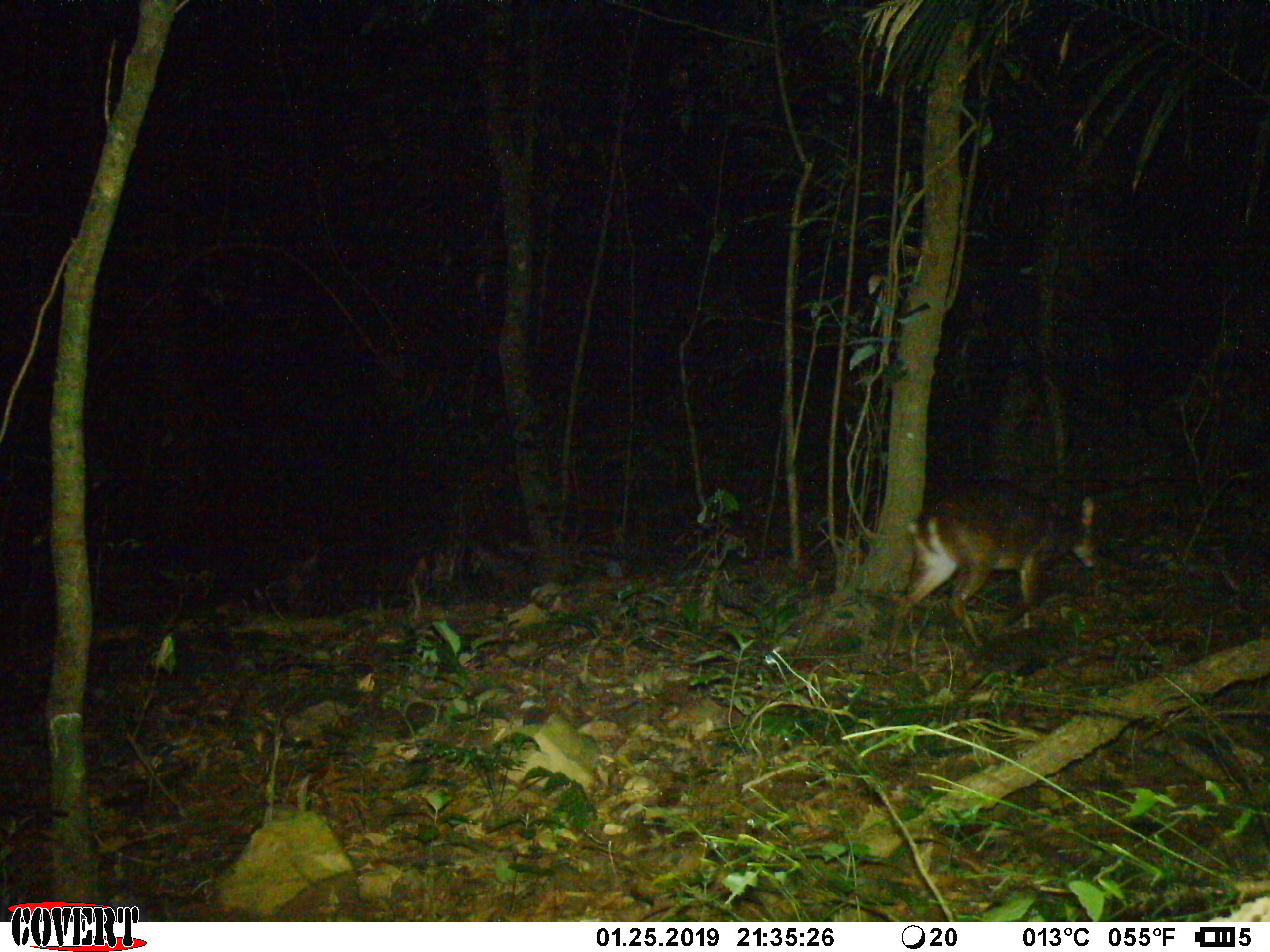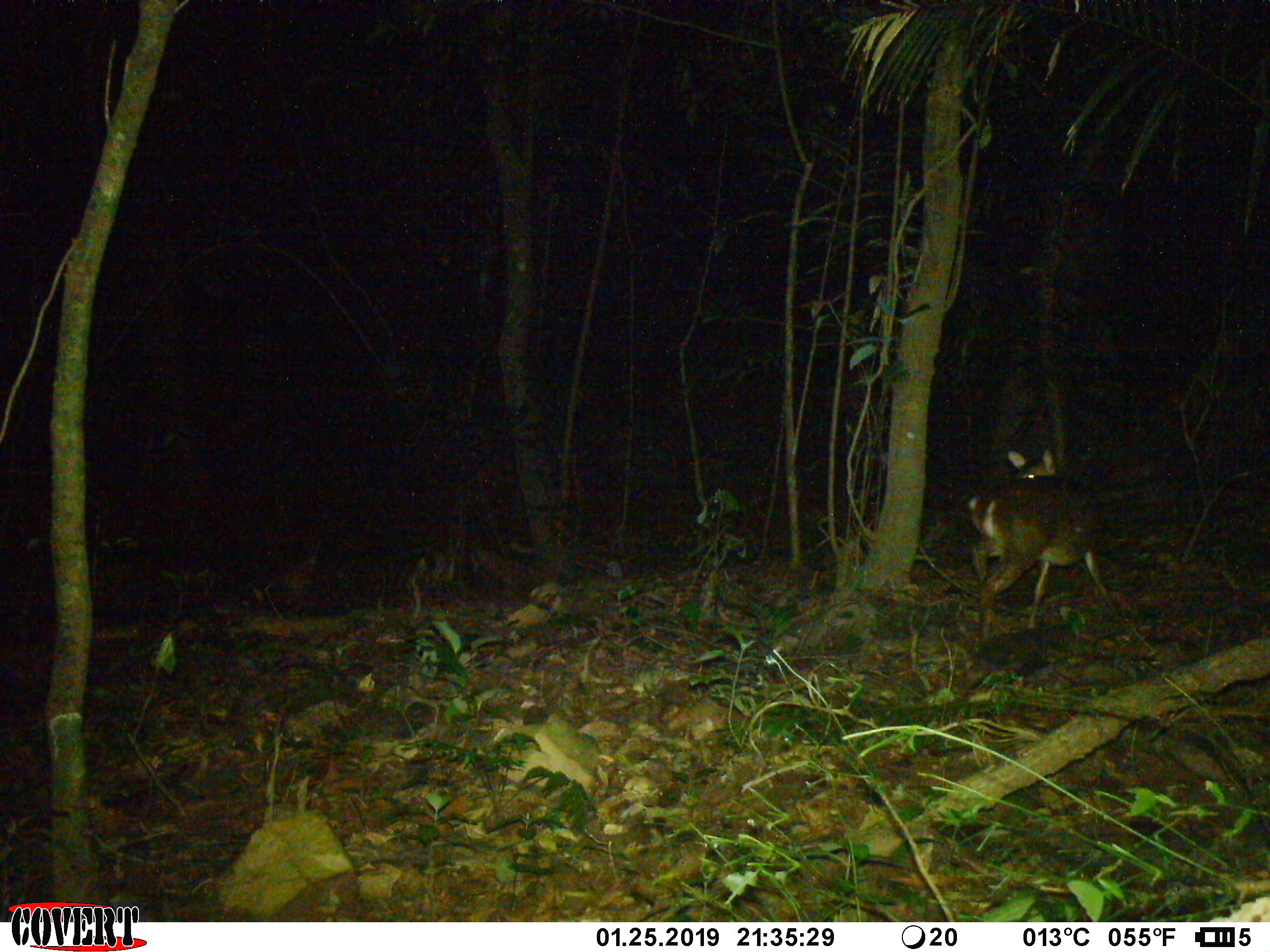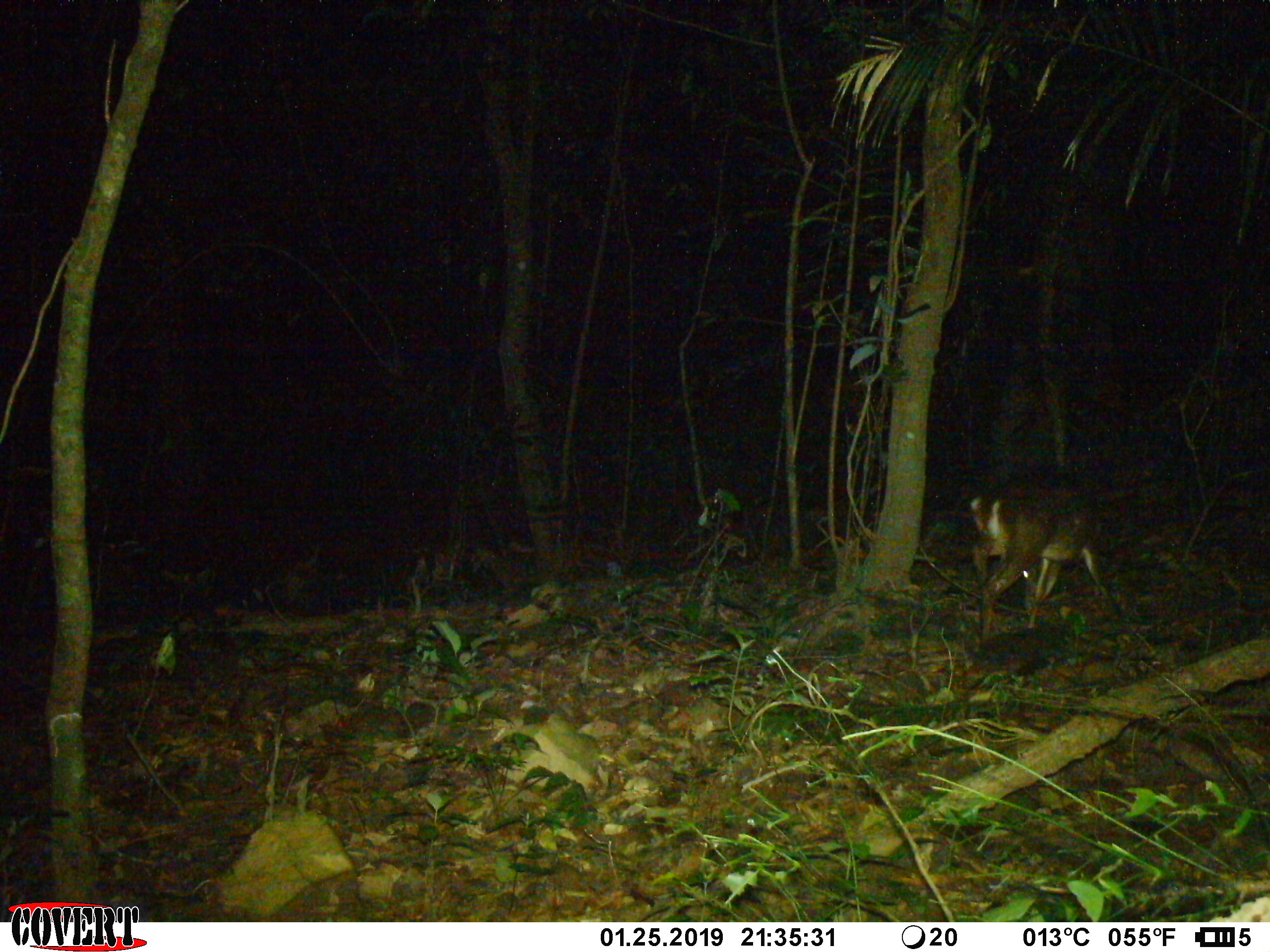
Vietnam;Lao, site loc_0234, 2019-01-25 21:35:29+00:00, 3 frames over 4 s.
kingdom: Animalia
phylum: Chordata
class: Mammalia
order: Artiodactyla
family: Cervidae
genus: Muntiacus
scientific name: Muntiacus vuquangensis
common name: large-antlered muntjac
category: large antlered muntjac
Large antlered muntjac (large-antlered muntjac) (Muntiacus vuquangensis). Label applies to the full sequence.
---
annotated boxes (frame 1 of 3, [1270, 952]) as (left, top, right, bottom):
large antlered muntjac: (884, 478, 1098, 661)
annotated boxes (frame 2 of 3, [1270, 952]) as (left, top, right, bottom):
large antlered muntjac: (967, 448, 1124, 641)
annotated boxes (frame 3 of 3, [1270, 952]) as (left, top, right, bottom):
large antlered muntjac: (970, 477, 1125, 644)